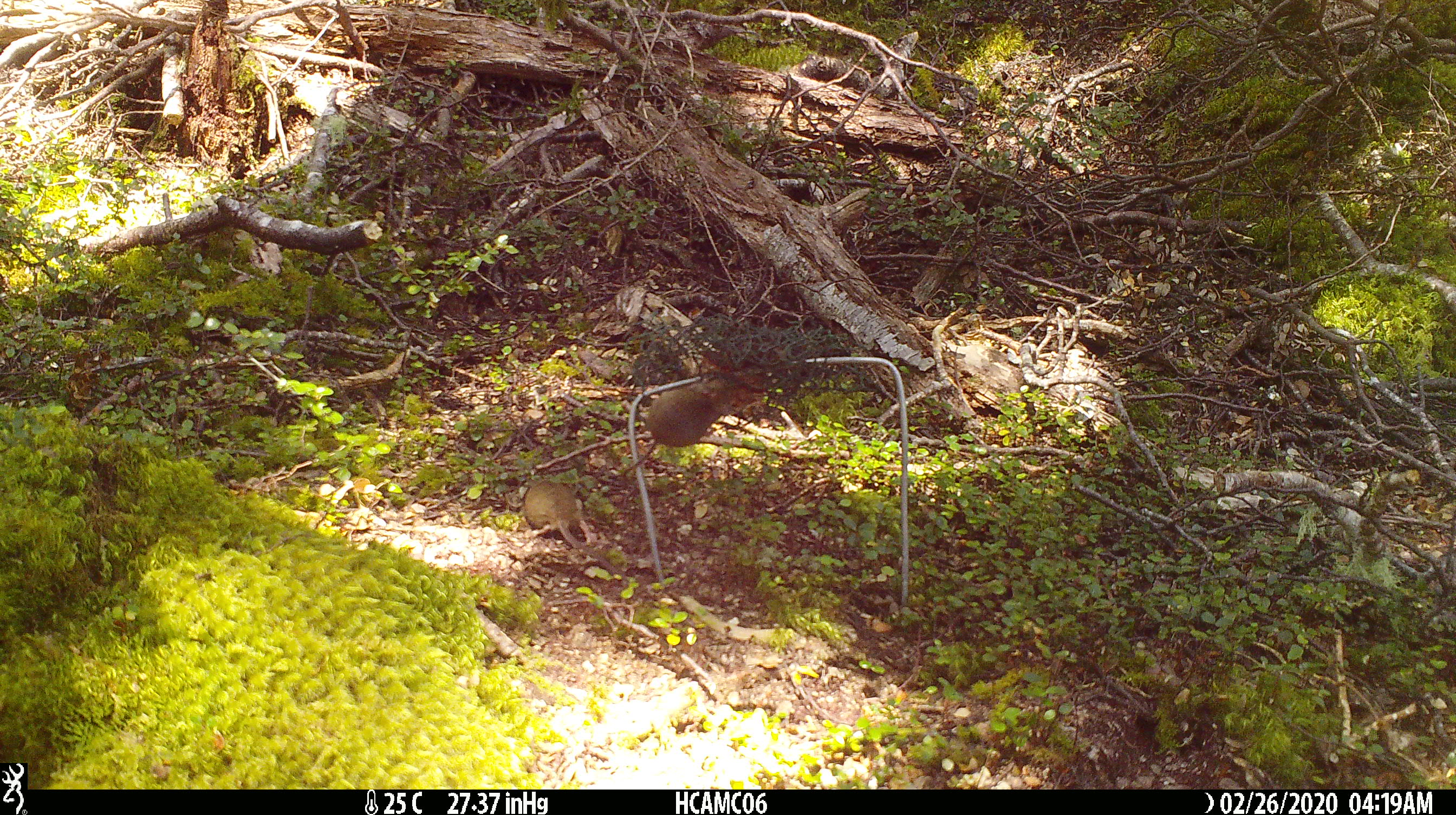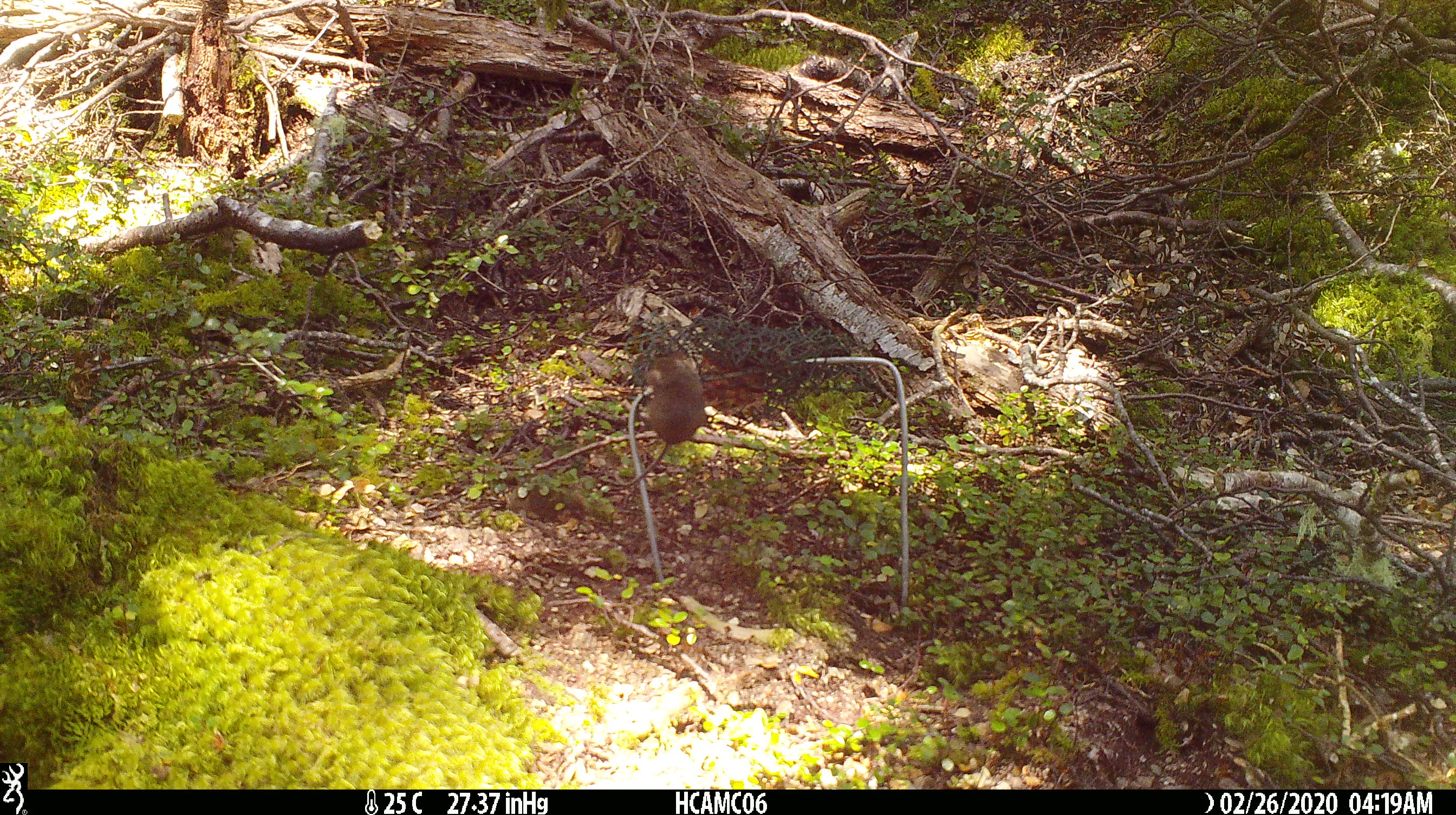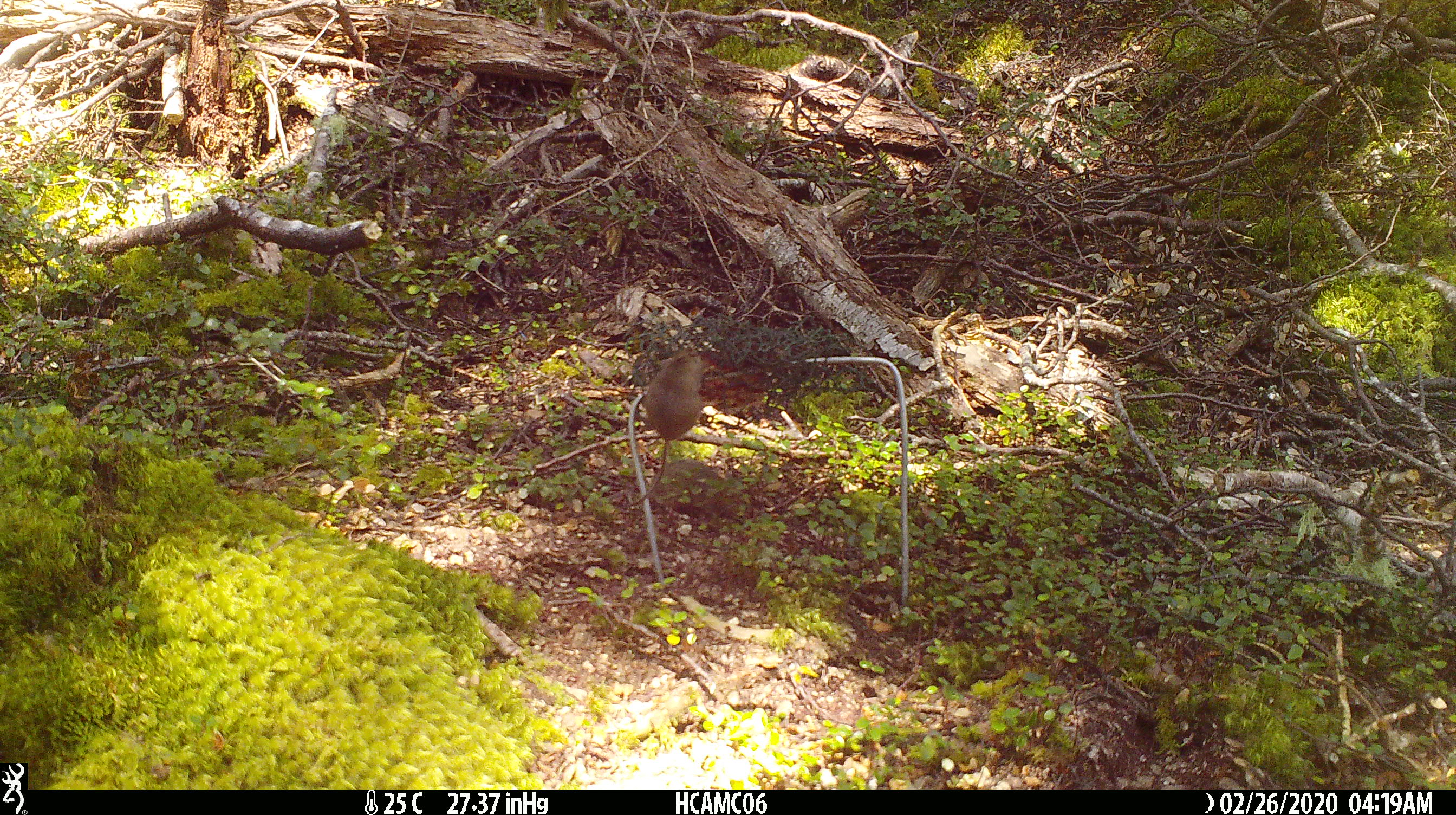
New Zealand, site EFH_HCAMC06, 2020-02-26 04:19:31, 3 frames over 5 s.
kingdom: Animalia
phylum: Chordata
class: Mammalia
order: Rodentia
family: Muridae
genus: Mus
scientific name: Mus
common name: mouse